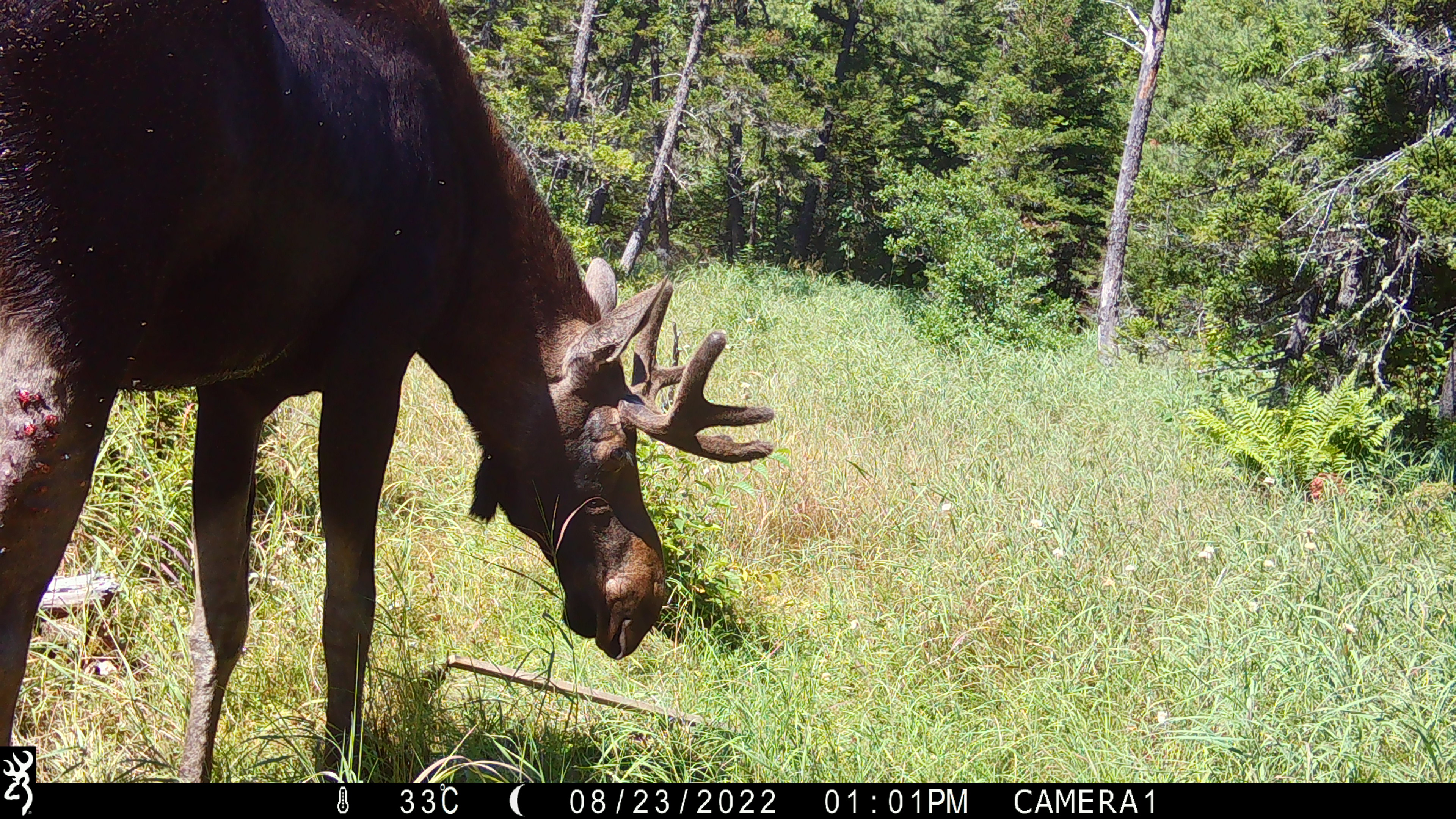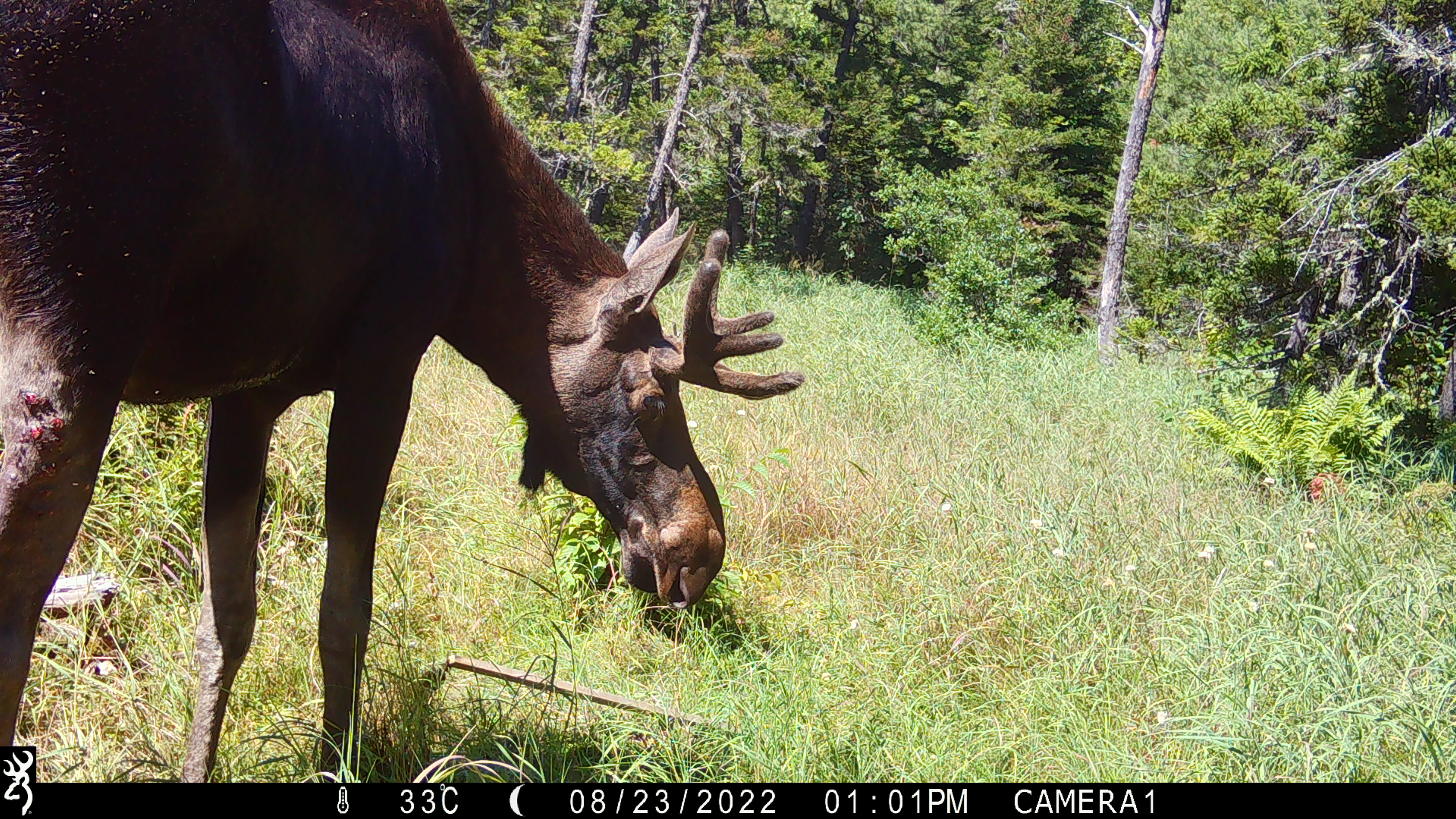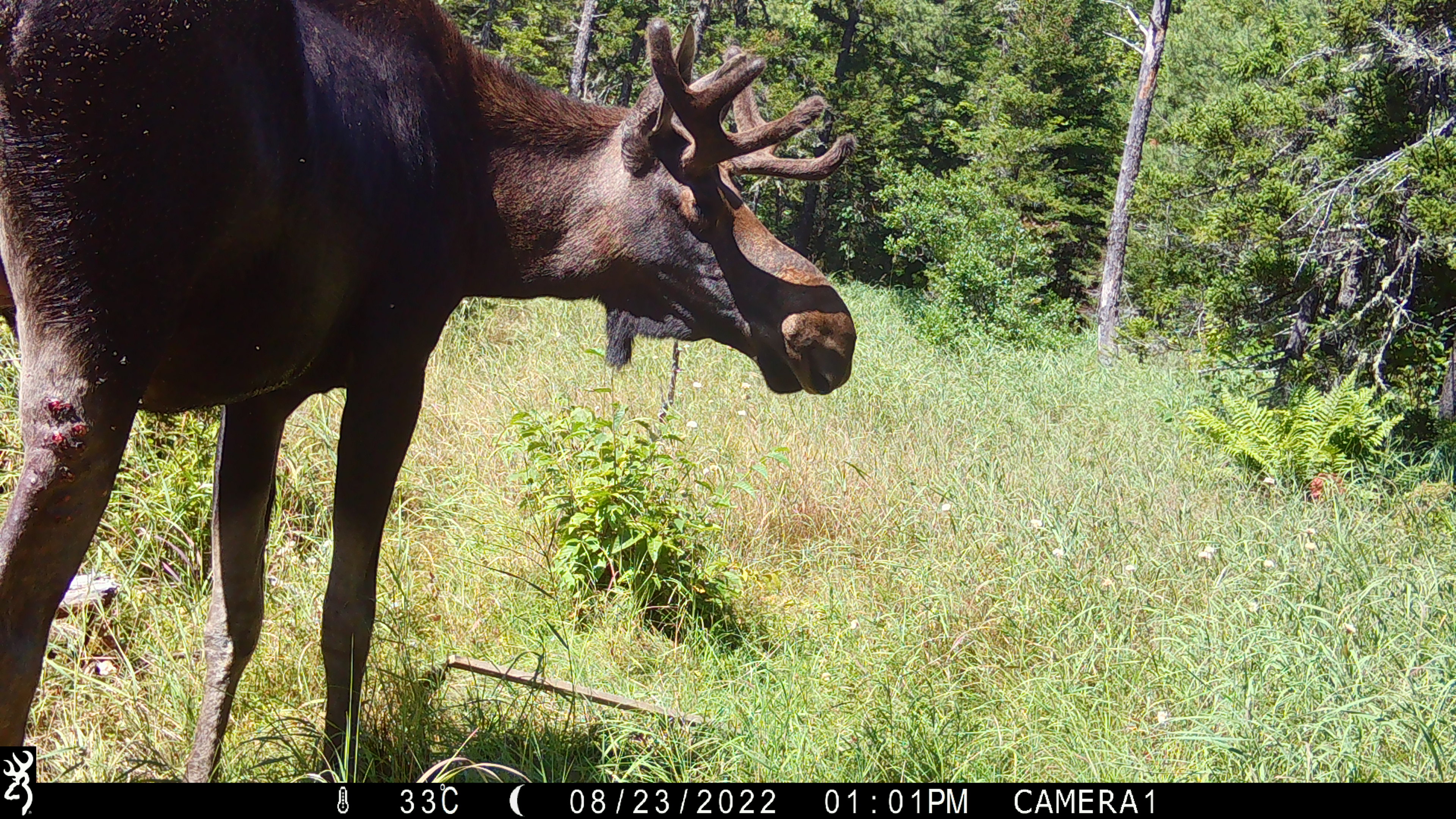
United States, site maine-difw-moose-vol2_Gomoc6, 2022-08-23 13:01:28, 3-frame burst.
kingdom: Animalia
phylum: Chordata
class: Mammalia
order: Artiodactyla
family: Cervidae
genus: Alces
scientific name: Alces alces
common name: moose